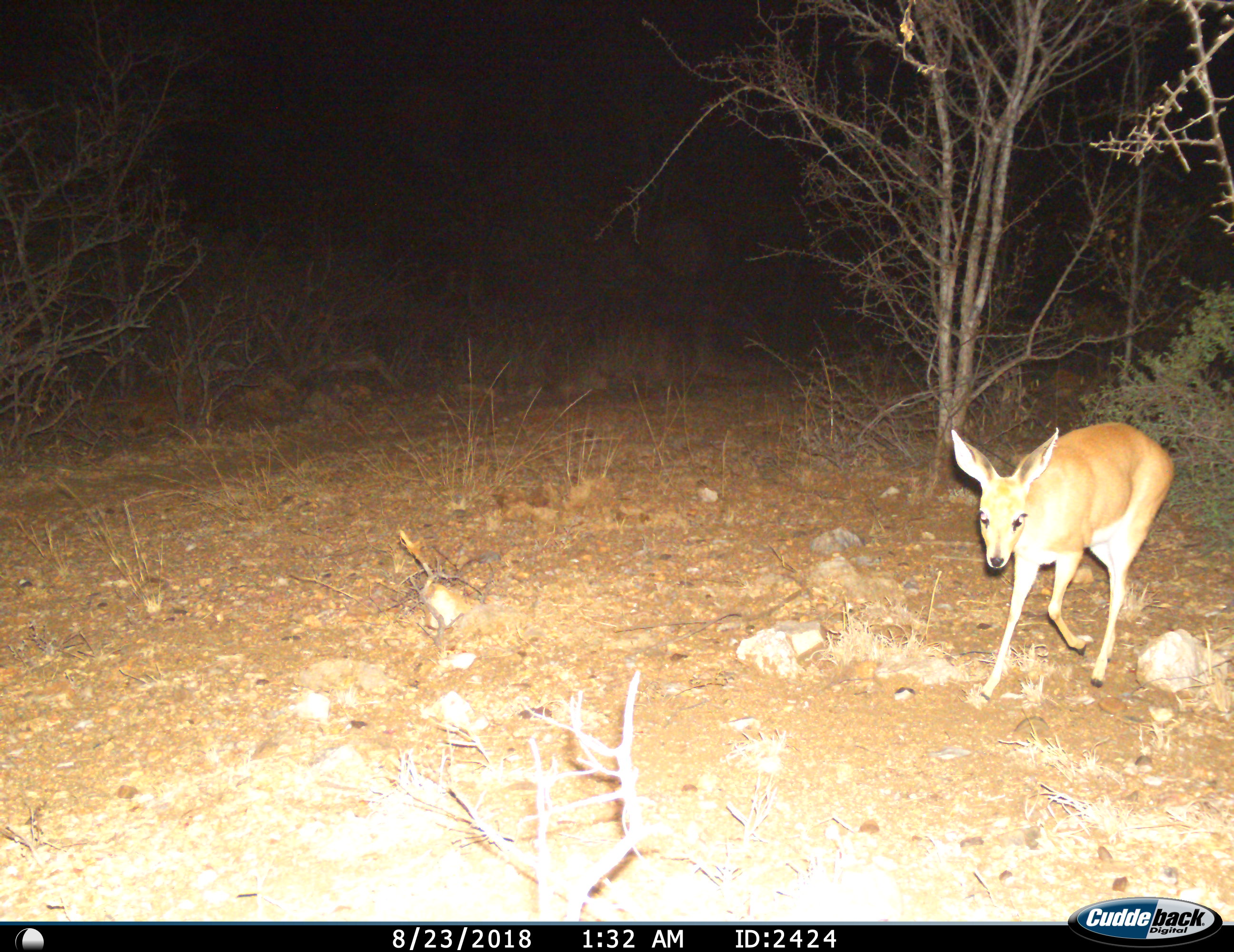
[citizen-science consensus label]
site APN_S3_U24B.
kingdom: Animalia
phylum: Chordata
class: Mammalia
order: Artiodactyla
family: Bovidae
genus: Redunca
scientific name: Redunca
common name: reedbuck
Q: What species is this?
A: Reedbuck (Redunca).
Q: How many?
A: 1.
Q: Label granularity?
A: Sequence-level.